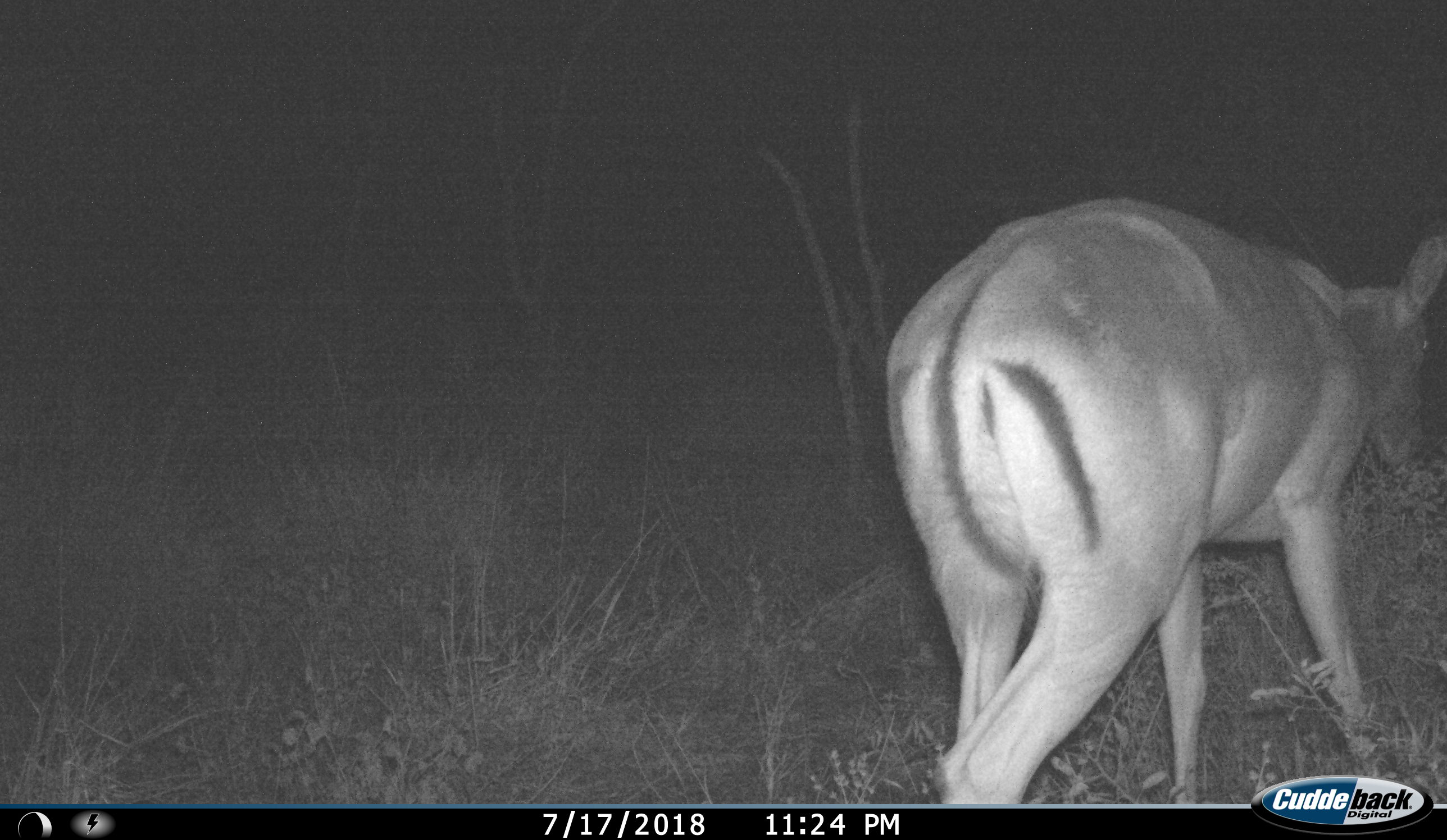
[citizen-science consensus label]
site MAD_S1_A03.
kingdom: Animalia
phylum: Chordata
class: Mammalia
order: Artiodactyla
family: Bovidae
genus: Aepyceros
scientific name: Aepyceros melampus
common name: impala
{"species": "impala (Aepyceros melampus)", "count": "1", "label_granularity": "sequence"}